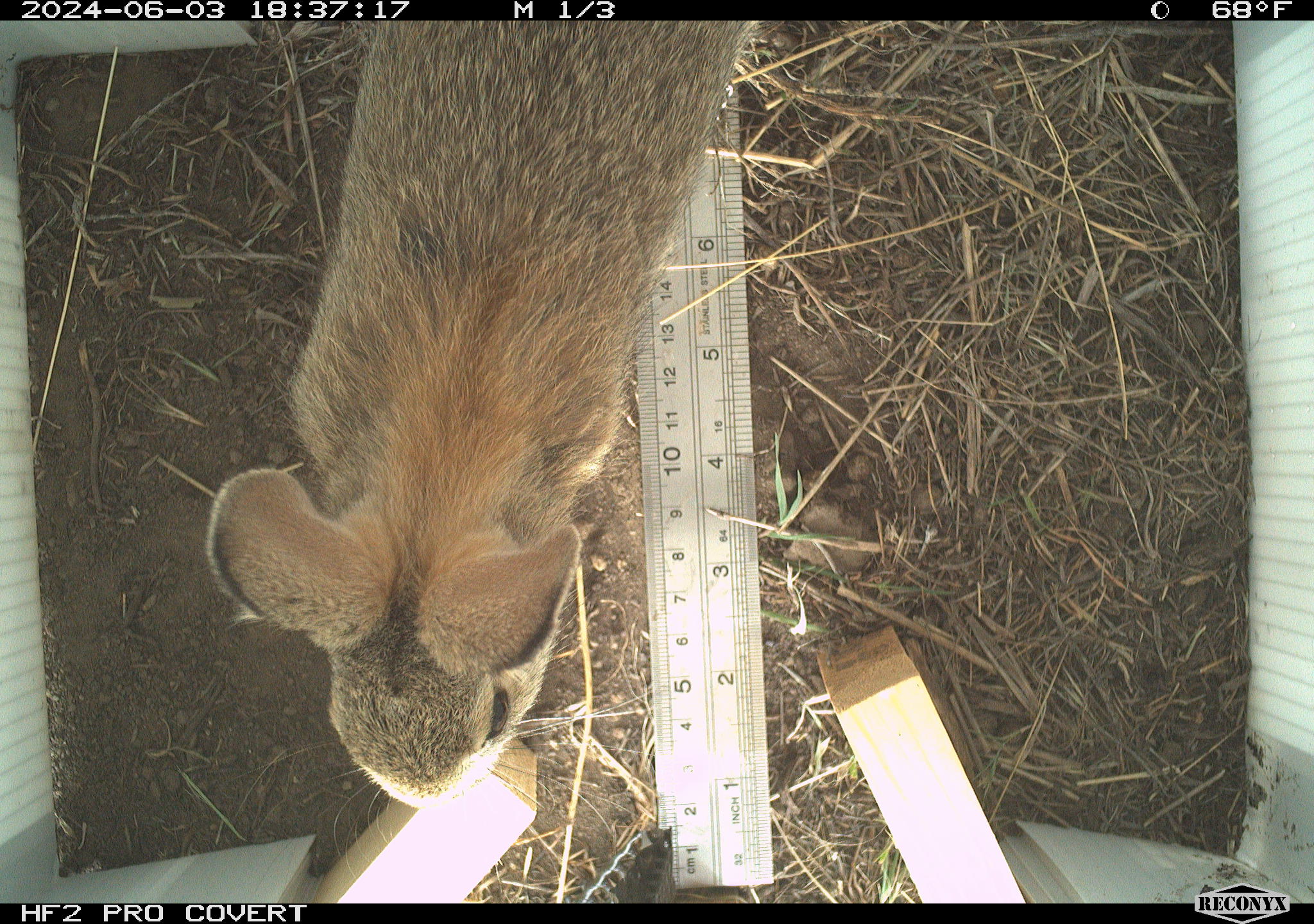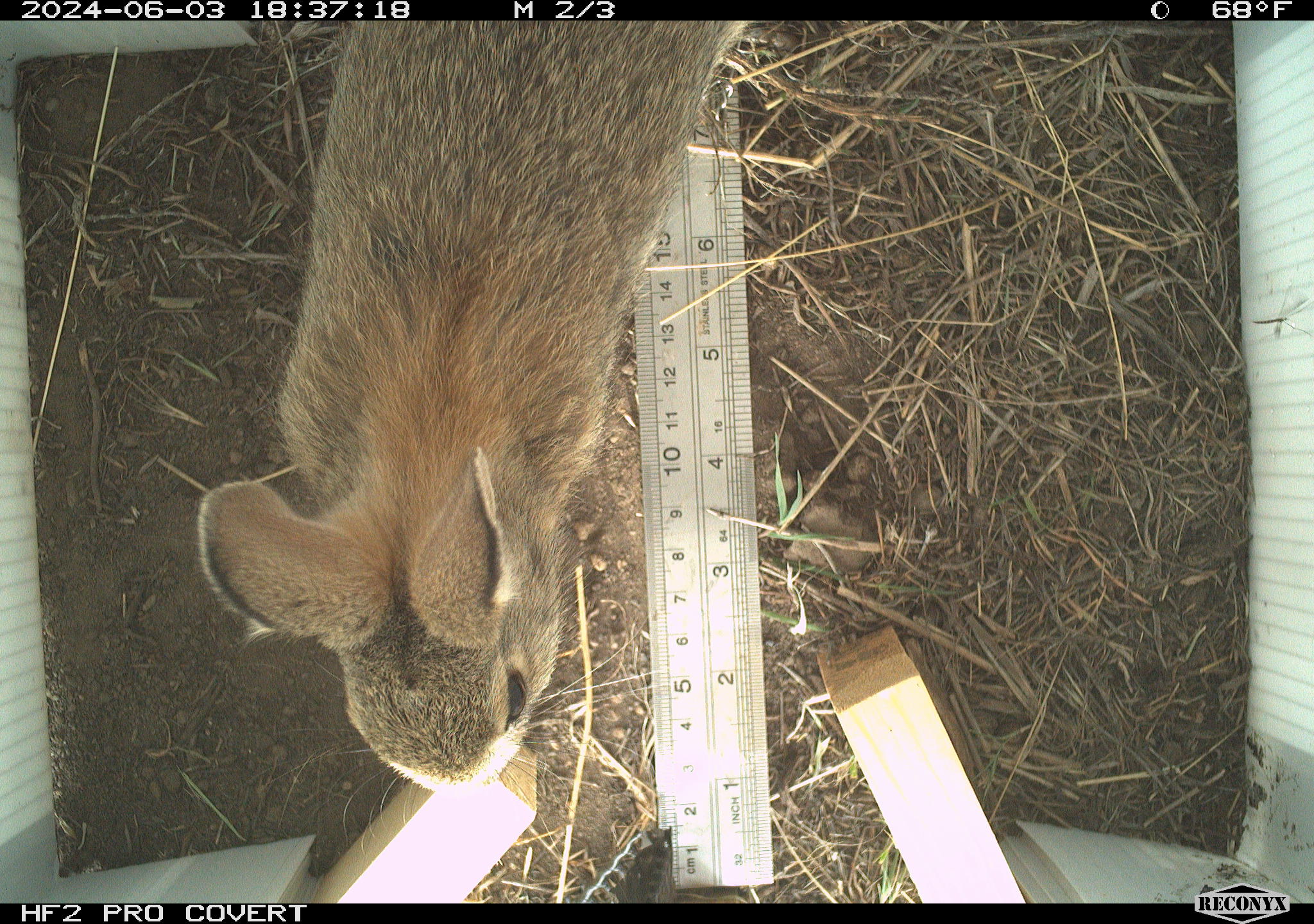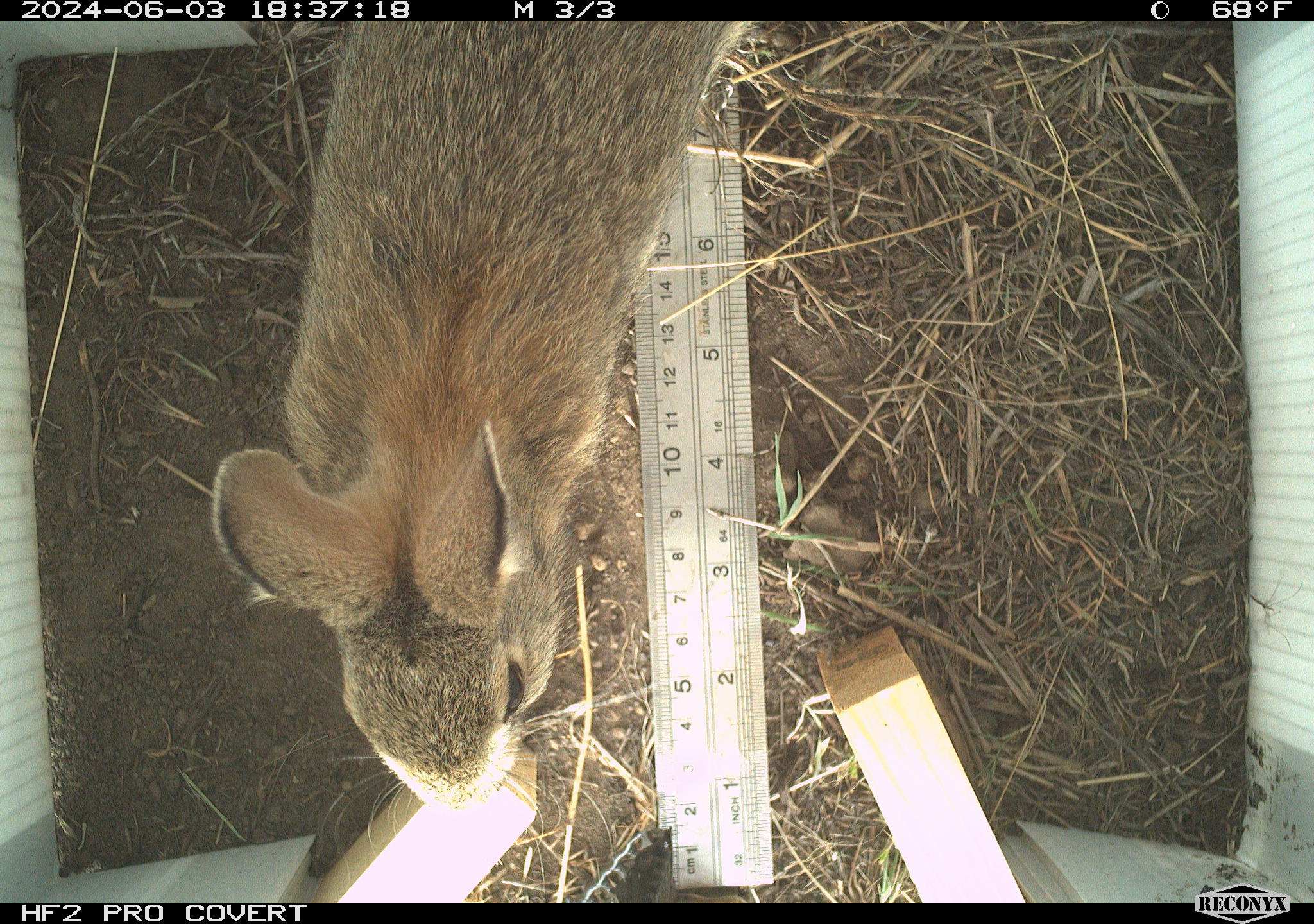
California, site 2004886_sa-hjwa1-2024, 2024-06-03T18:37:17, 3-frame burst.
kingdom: Animalia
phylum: Chordata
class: Mammalia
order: Lagomorpha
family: Leporidae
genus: Sylvilagus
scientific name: Sylvilagus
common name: cottontail rabbits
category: sylvilagus species